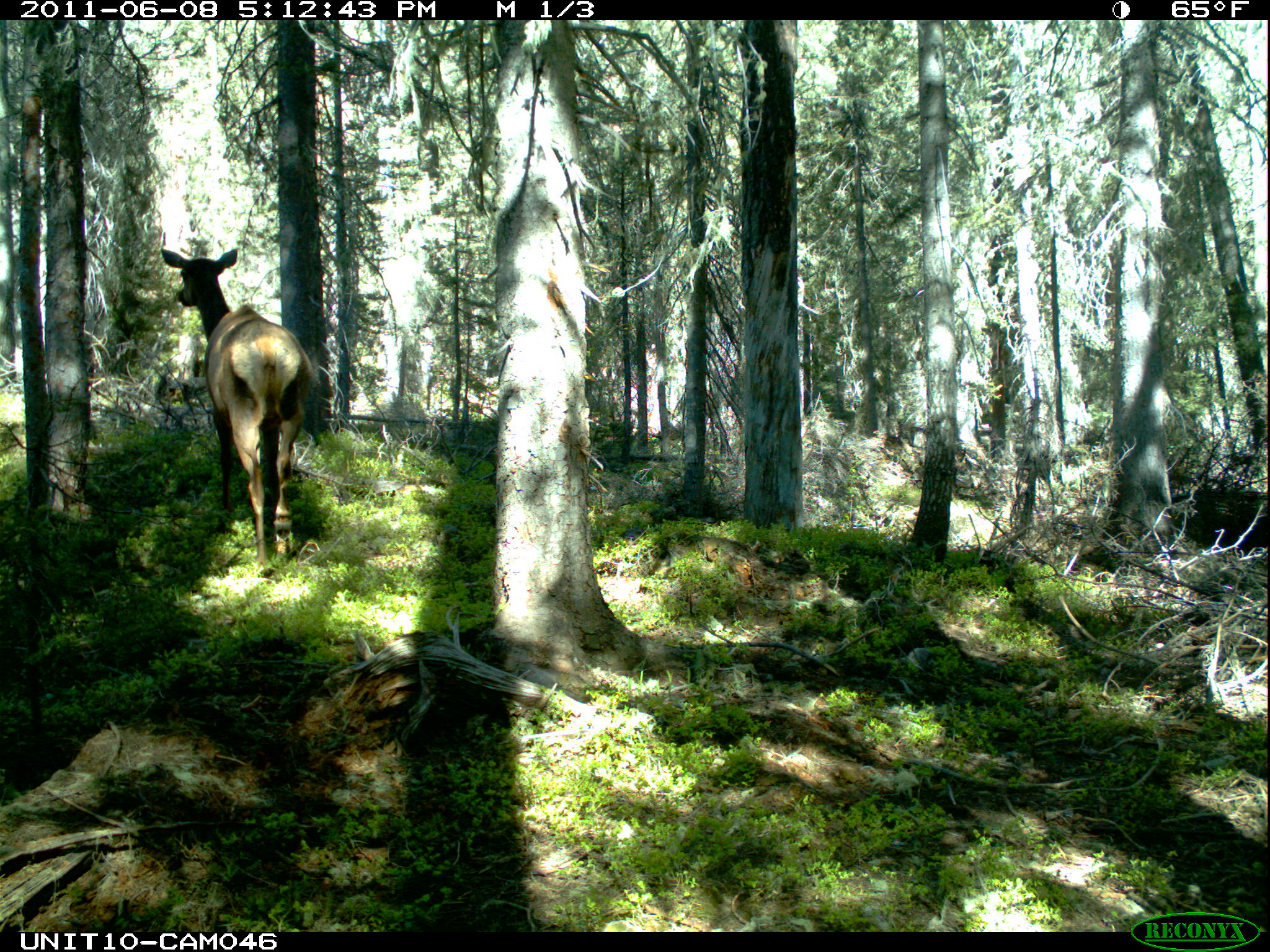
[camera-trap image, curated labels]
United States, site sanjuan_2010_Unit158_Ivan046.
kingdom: Animalia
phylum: Chordata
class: Mammalia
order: Artiodactyla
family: Cervidae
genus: Cervus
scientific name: Cervus elaphus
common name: red deer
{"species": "Cervus elaphus (red deer)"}